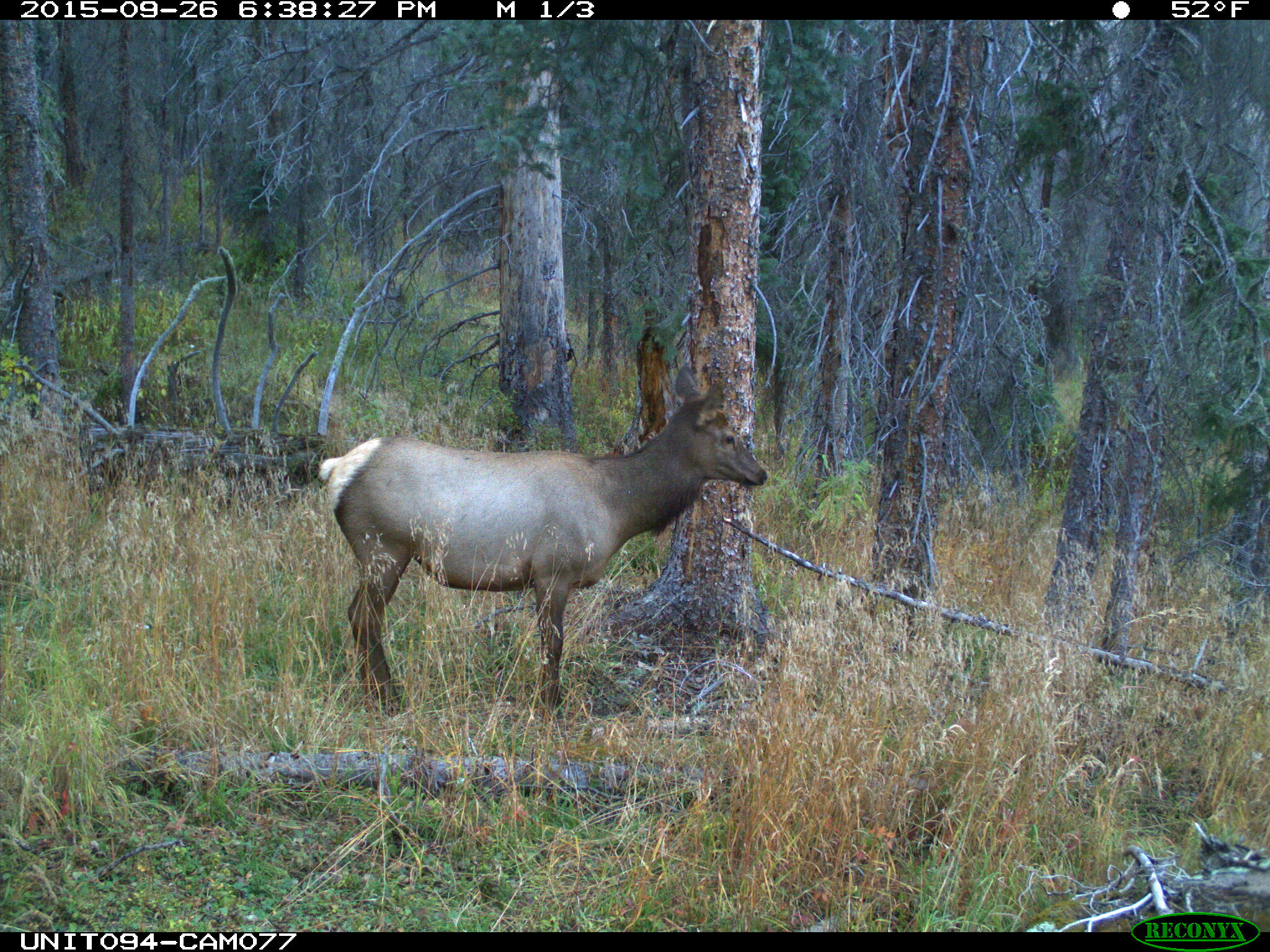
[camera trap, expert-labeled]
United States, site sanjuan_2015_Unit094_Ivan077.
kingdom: Animalia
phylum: Chordata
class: Mammalia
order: Artiodactyla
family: Cervidae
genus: Cervus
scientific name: Cervus elaphus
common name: red deer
Cervus elaphus (red deer).